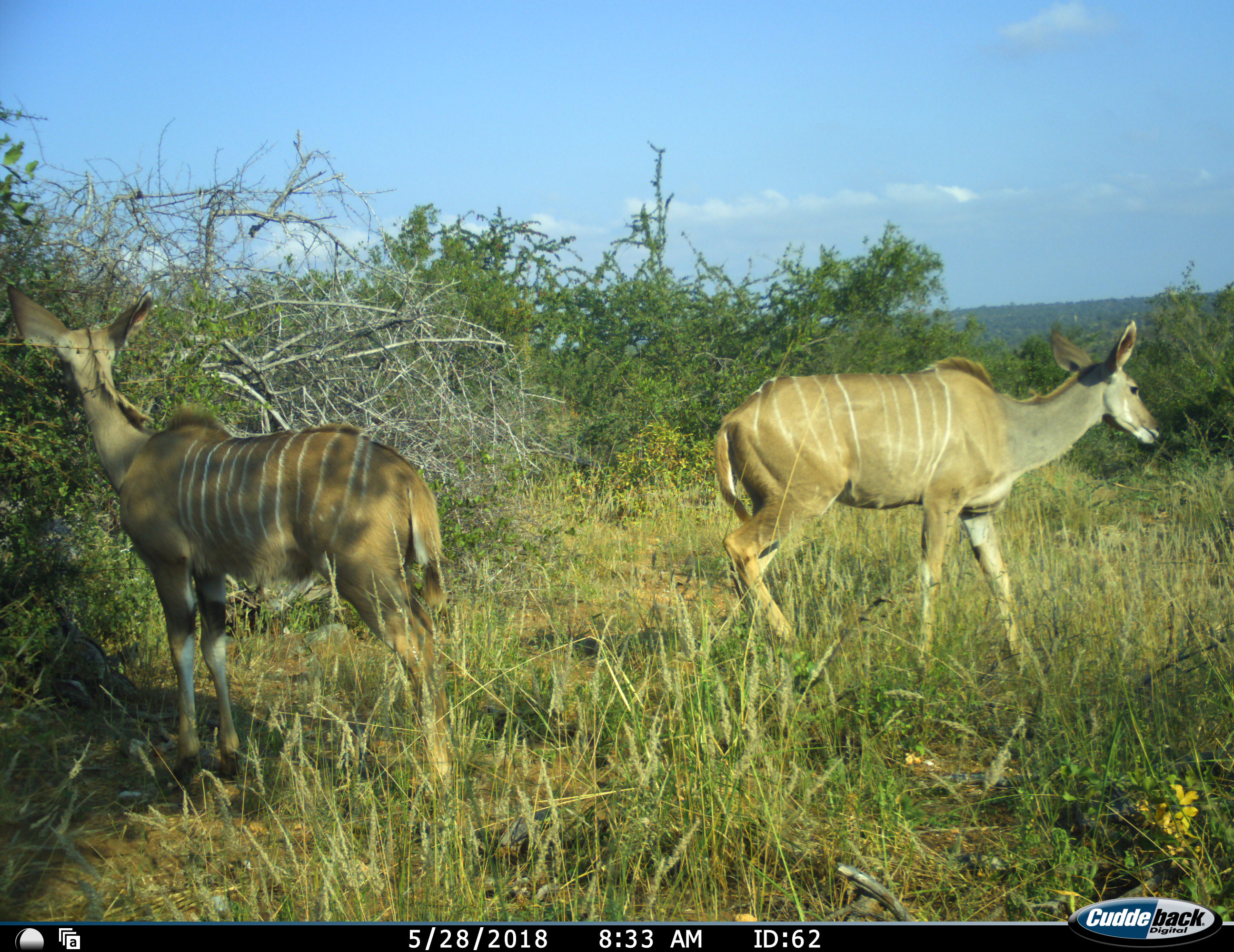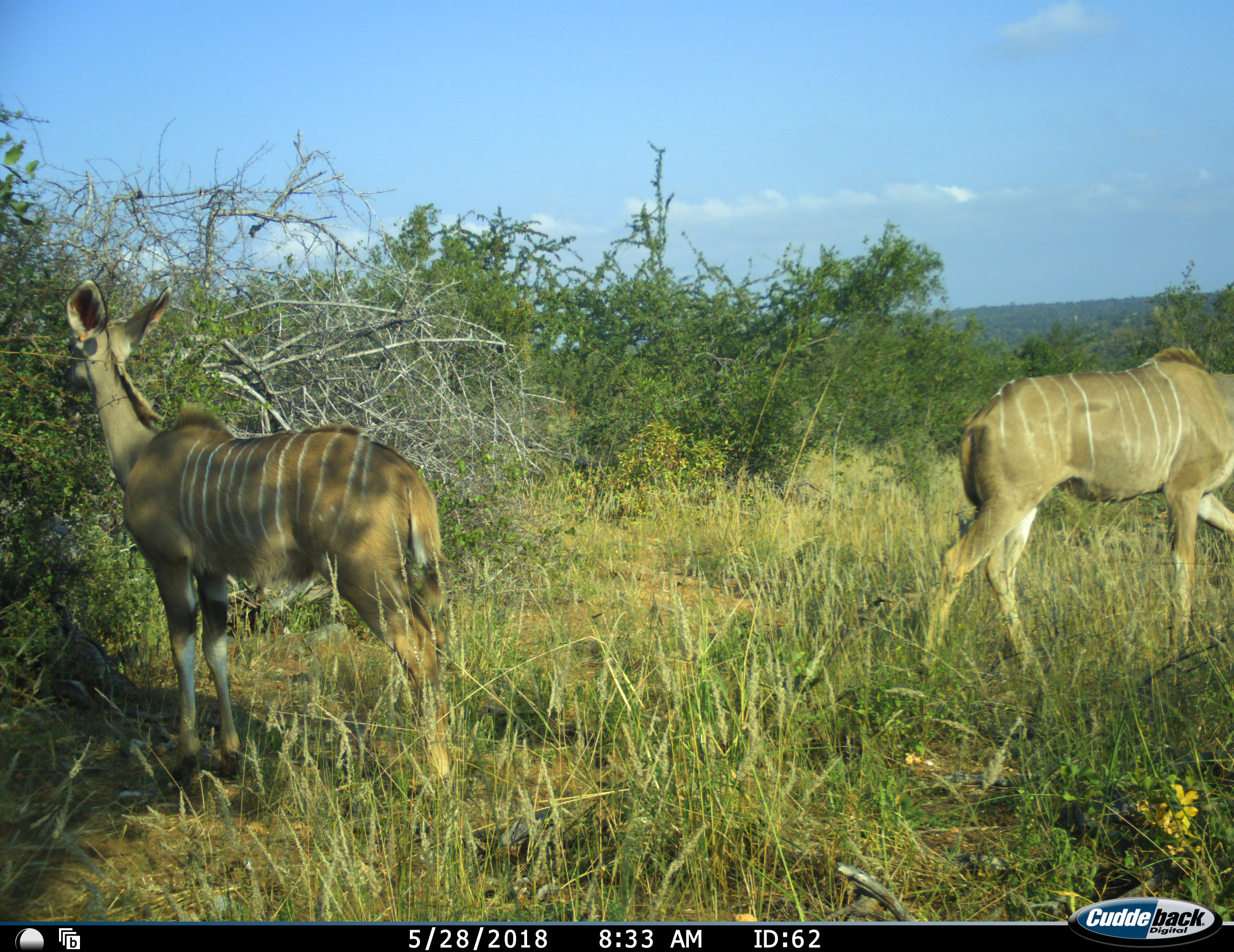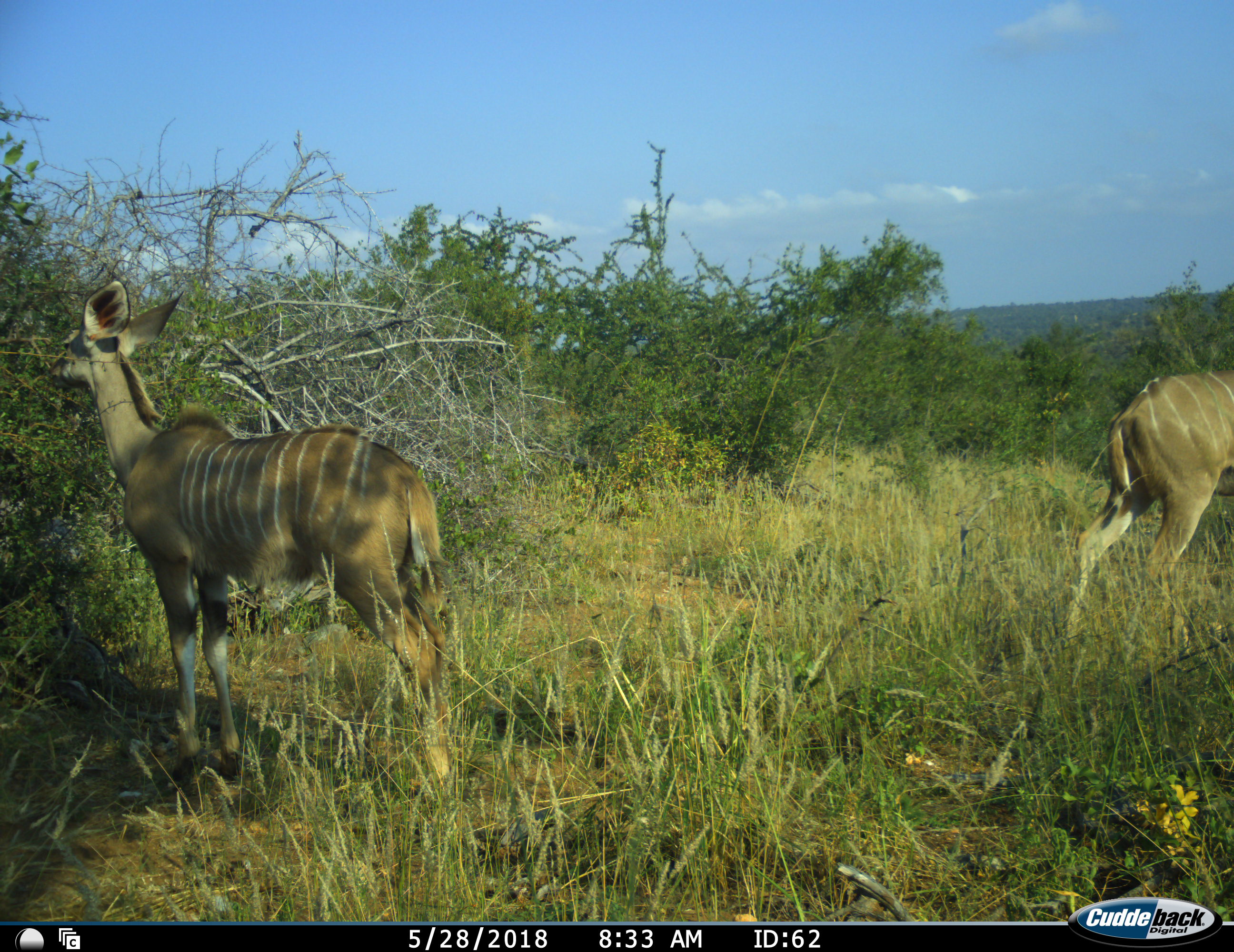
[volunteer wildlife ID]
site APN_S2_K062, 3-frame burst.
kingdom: Animalia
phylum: Chordata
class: Mammalia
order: Artiodactyla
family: Bovidae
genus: Tragelaphus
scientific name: Tragelaphus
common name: kudu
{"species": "kudu (Tragelaphus)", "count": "2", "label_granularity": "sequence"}